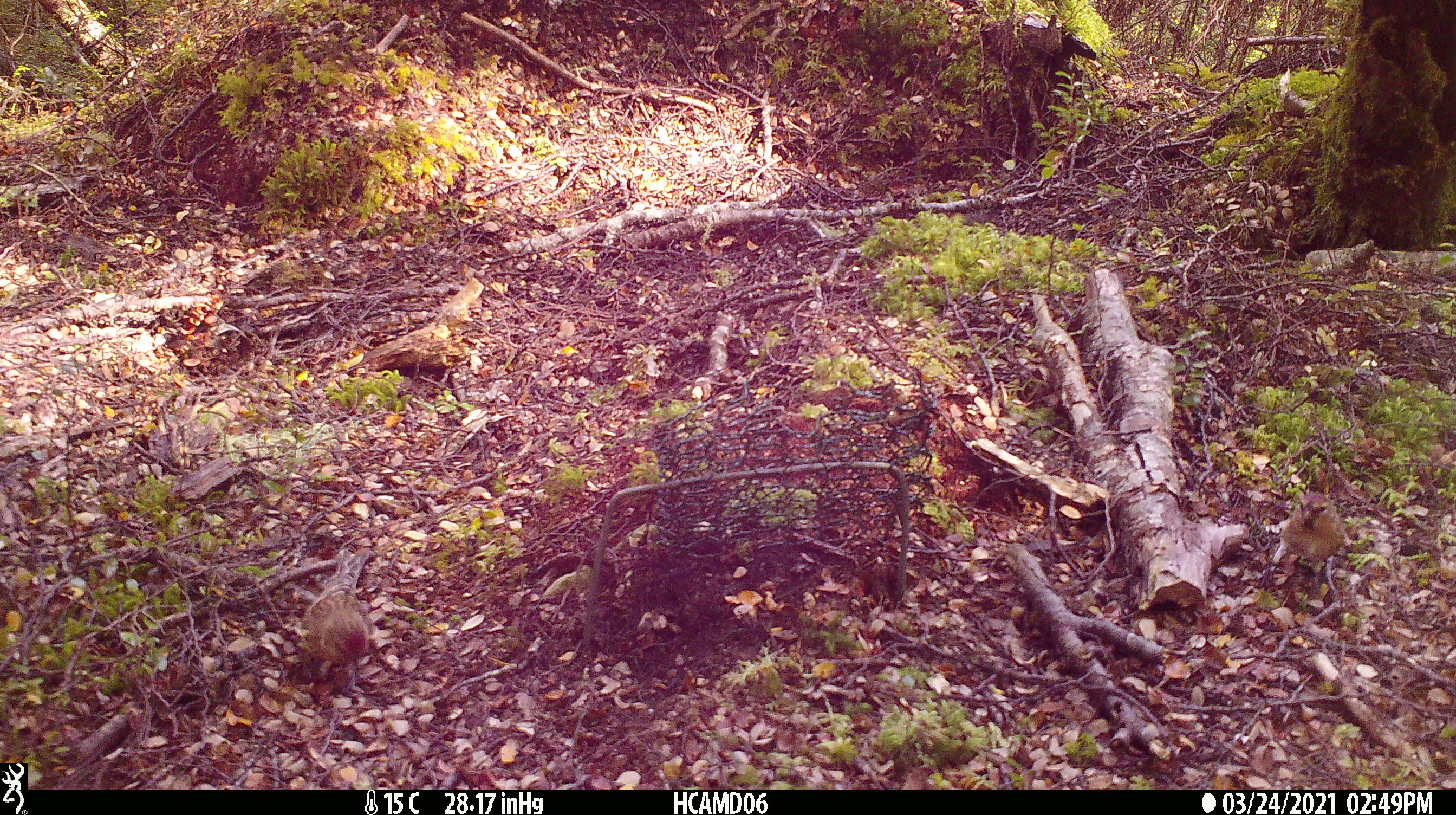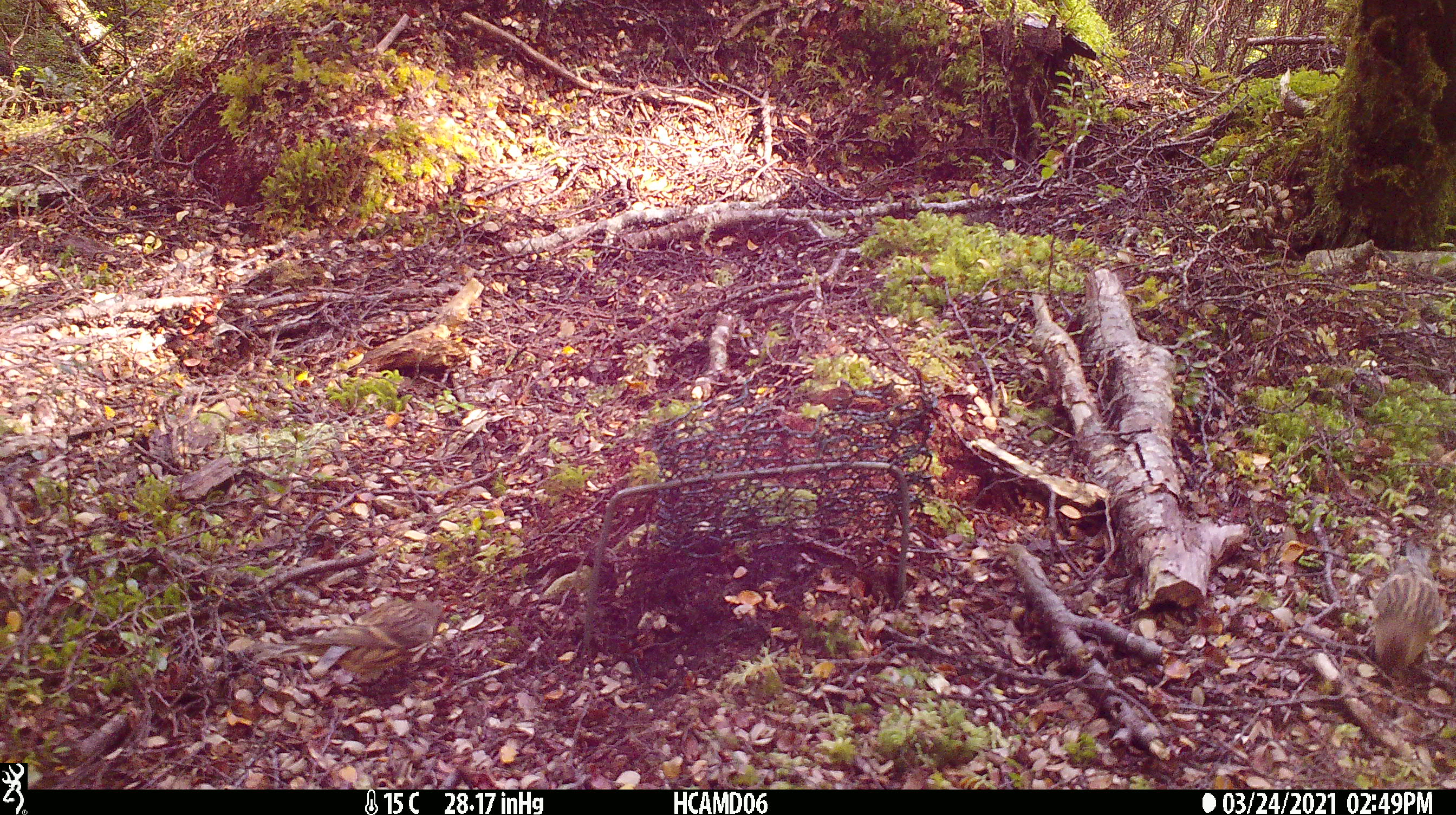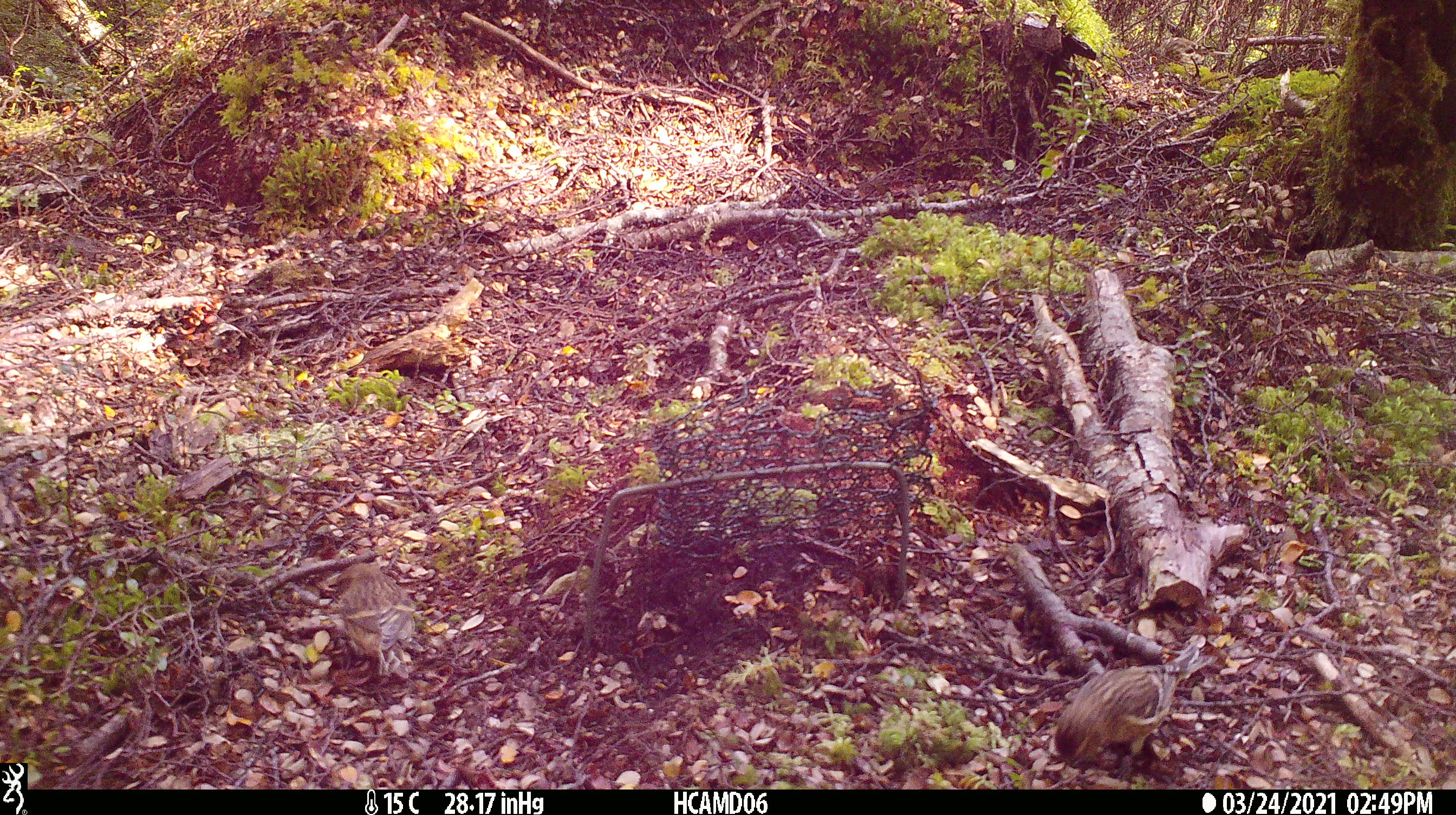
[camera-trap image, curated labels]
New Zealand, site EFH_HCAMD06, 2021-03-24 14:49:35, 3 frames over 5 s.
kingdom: Animalia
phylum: Chordata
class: Aves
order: Passeriformes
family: Fringillidae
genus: Acanthis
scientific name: Acanthis flammea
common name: common redpoll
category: redpoll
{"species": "redpoll (common redpoll) (Acanthis flammea)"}